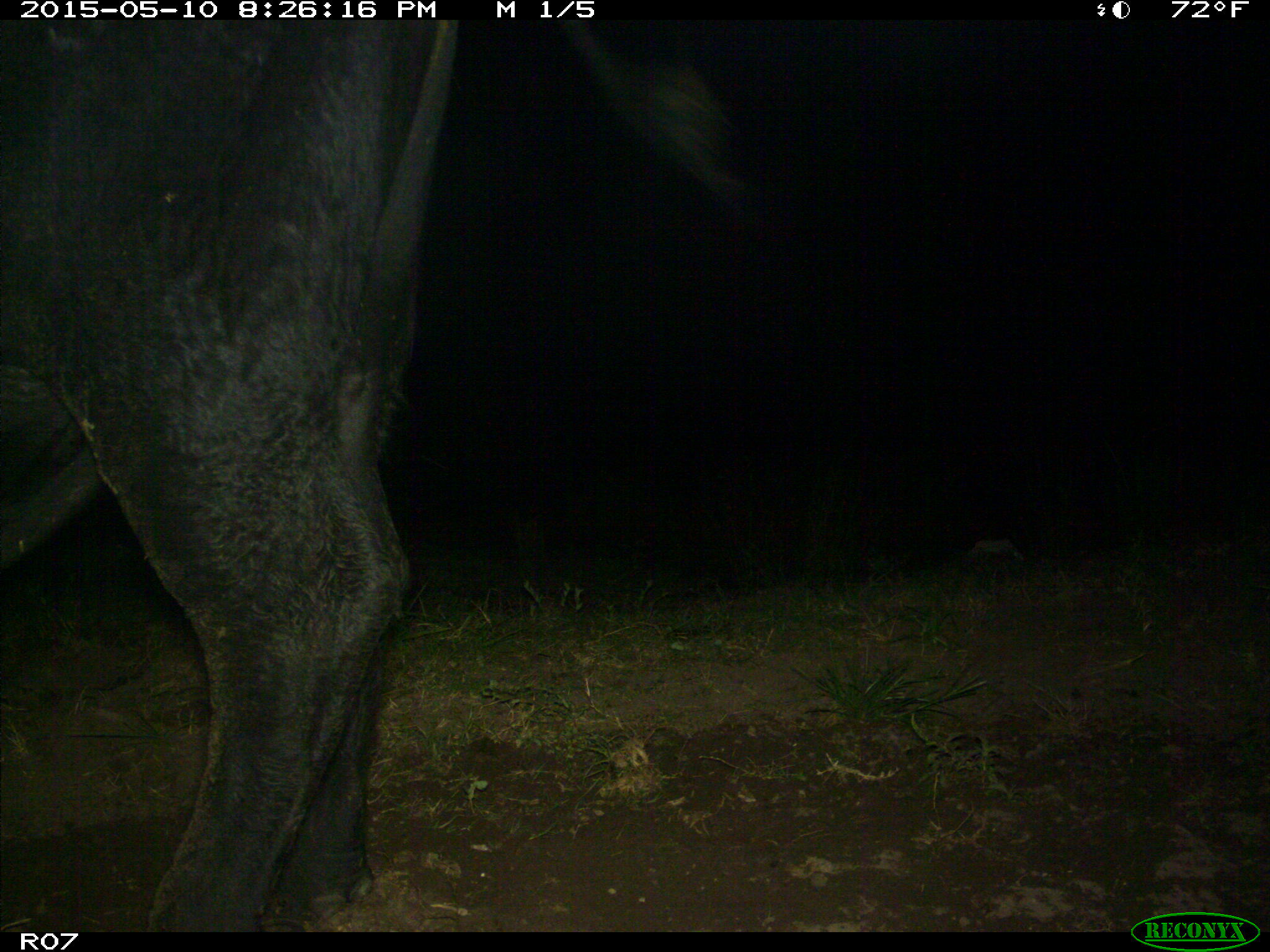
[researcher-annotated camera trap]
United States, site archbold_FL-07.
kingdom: Animalia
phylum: Chordata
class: Mammalia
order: Artiodactyla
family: Bovidae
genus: Bos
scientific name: Bos taurus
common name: domestic cow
Bos taurus (domestic cow).